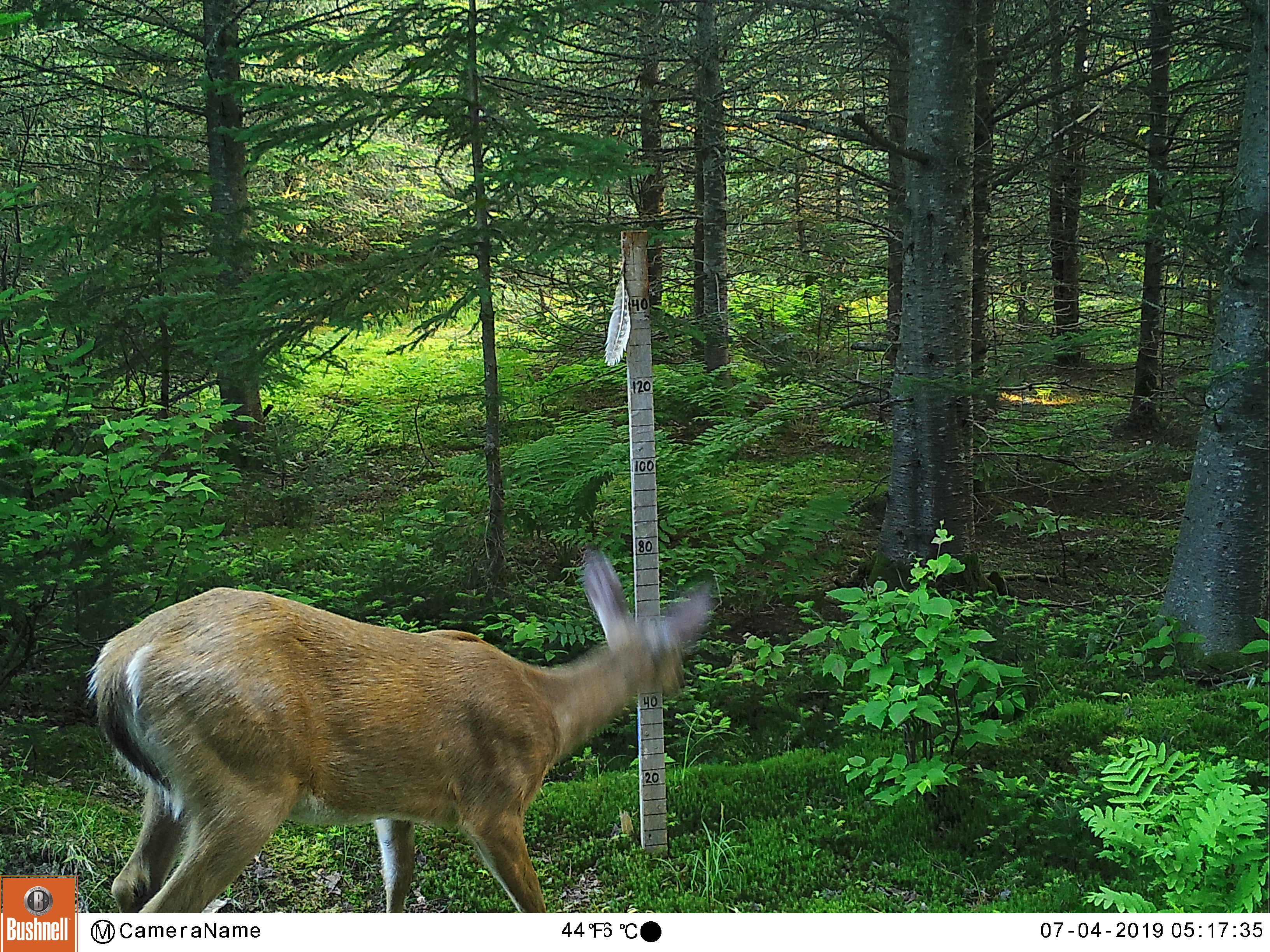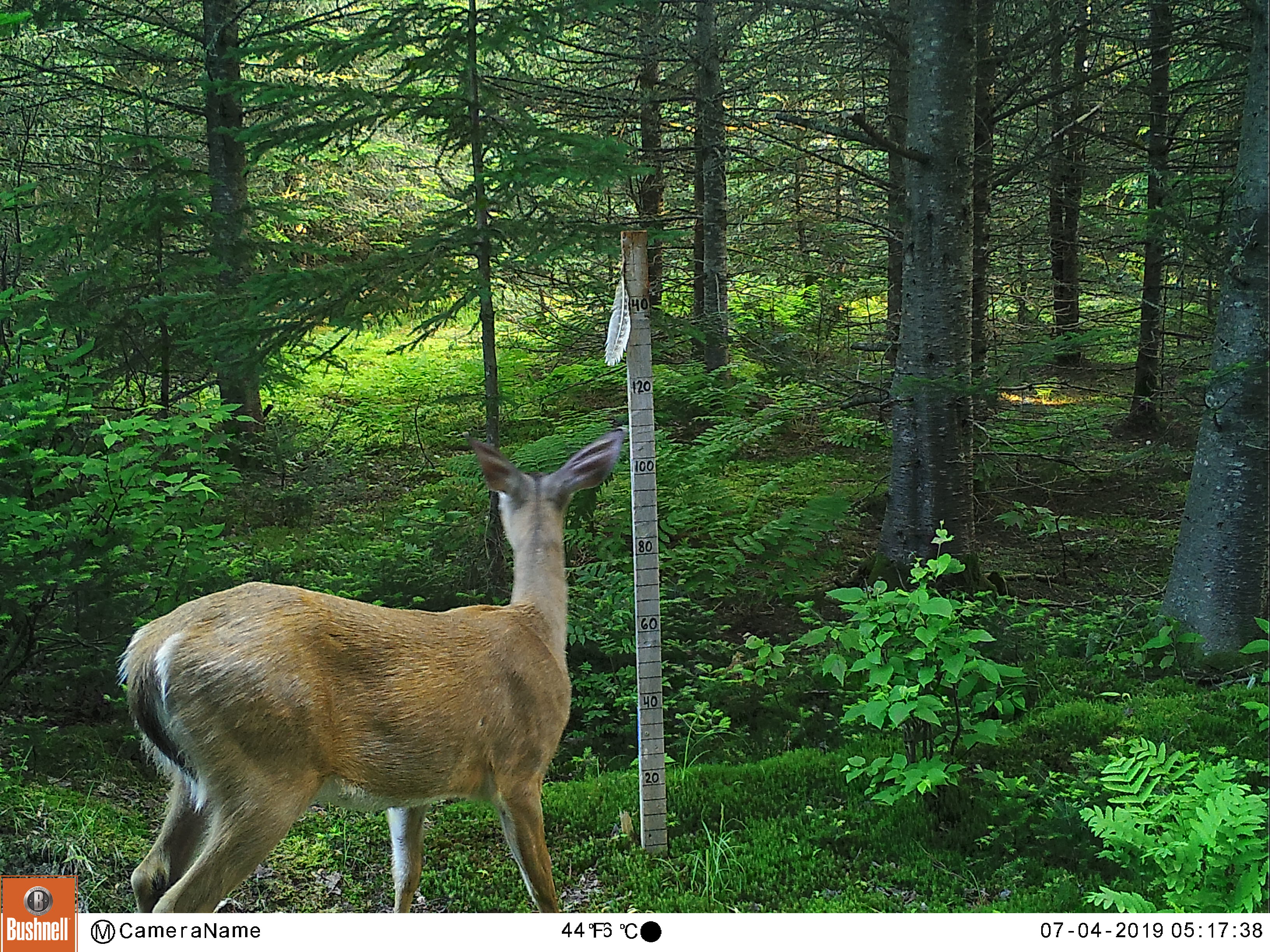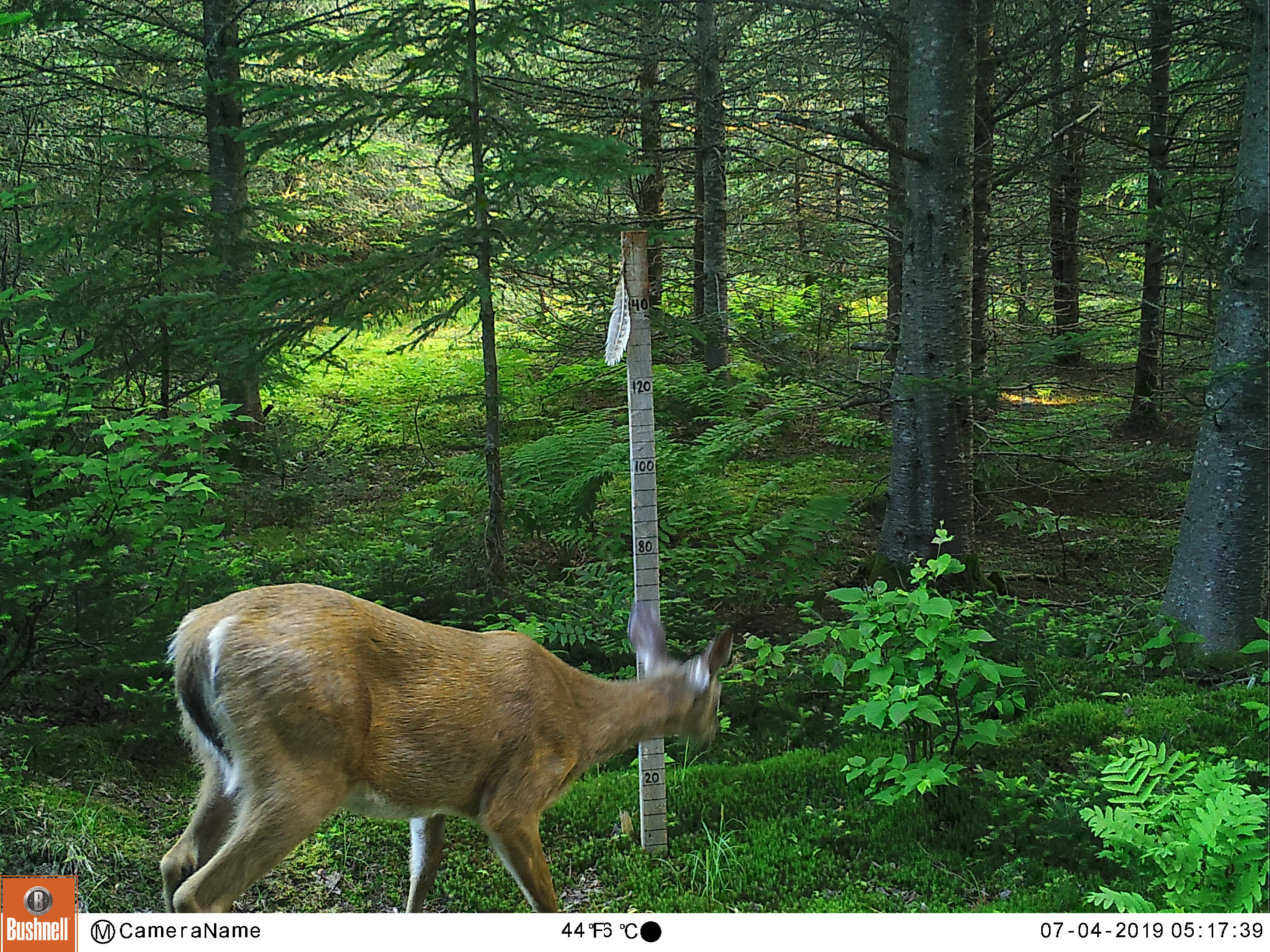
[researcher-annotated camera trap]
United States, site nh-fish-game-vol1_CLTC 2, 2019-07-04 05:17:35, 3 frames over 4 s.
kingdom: Animalia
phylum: Chordata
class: Mammalia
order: Artiodactyla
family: Cervidae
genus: Odocoileus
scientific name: Odocoileus virginianus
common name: white-tailed deer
White-tailed deer (Odocoileus virginianus).